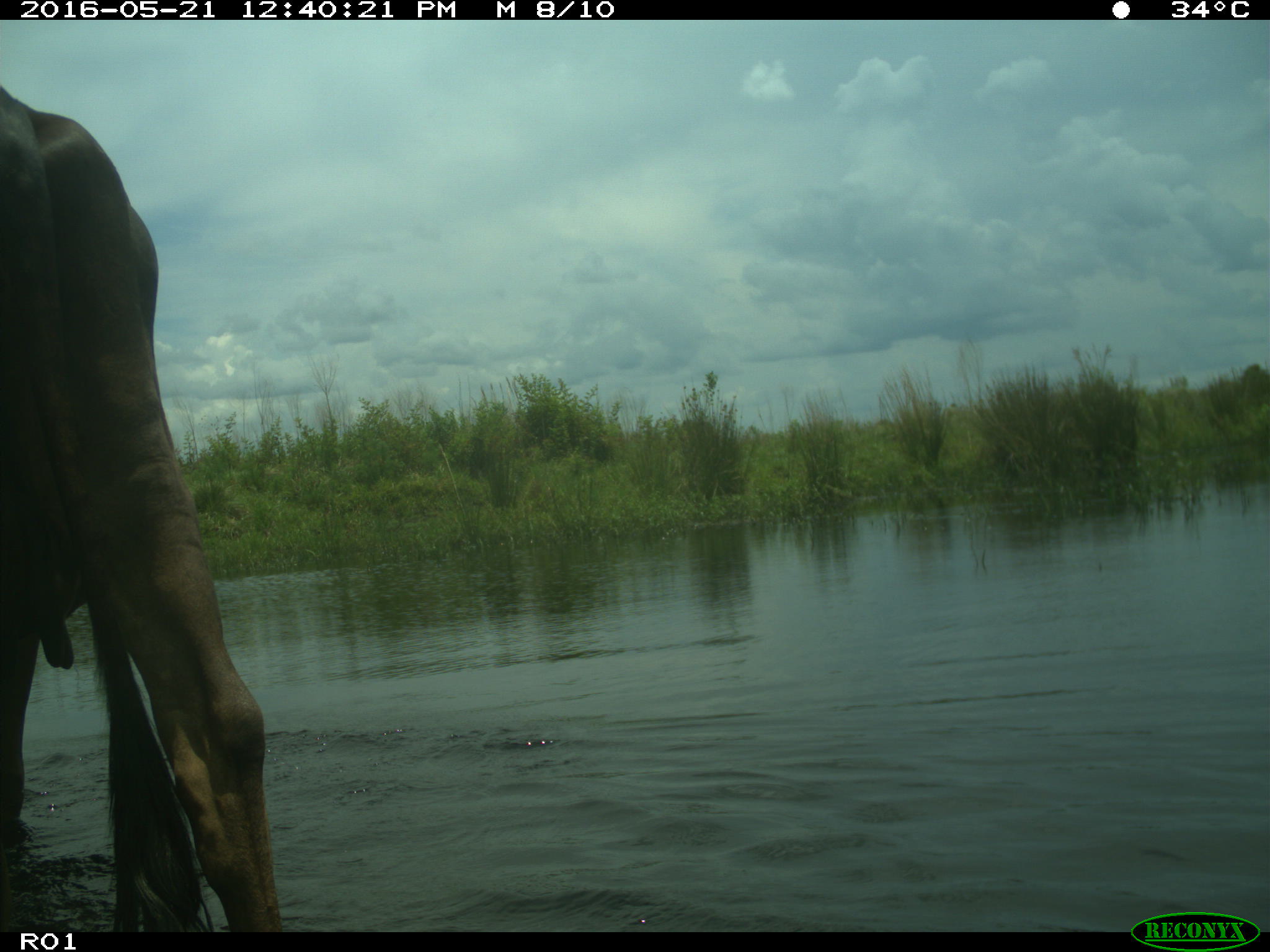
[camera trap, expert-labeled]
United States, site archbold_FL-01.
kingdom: Animalia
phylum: Chordata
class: Mammalia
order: Artiodactyla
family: Bovidae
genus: Bos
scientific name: Bos taurus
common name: domestic cow